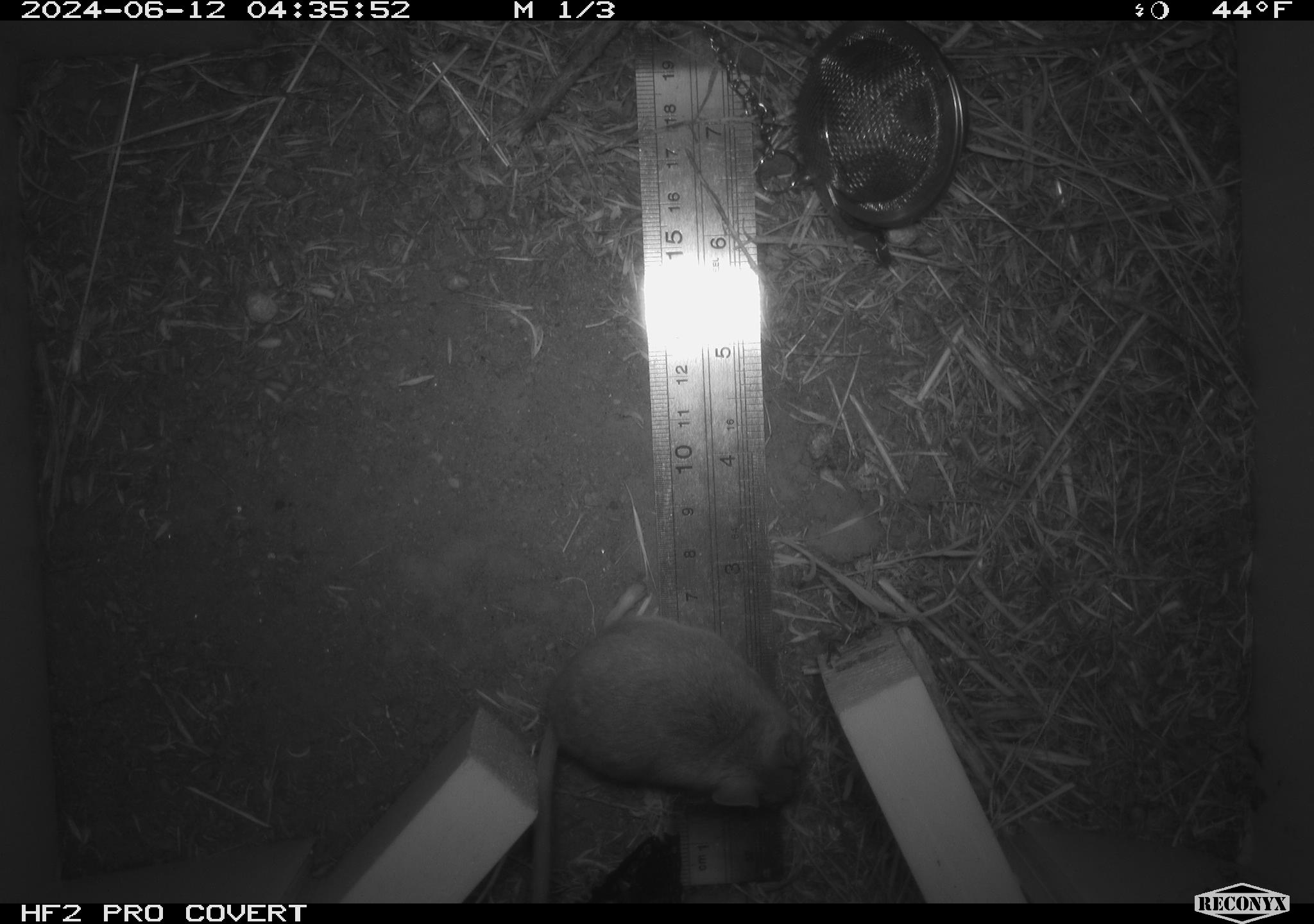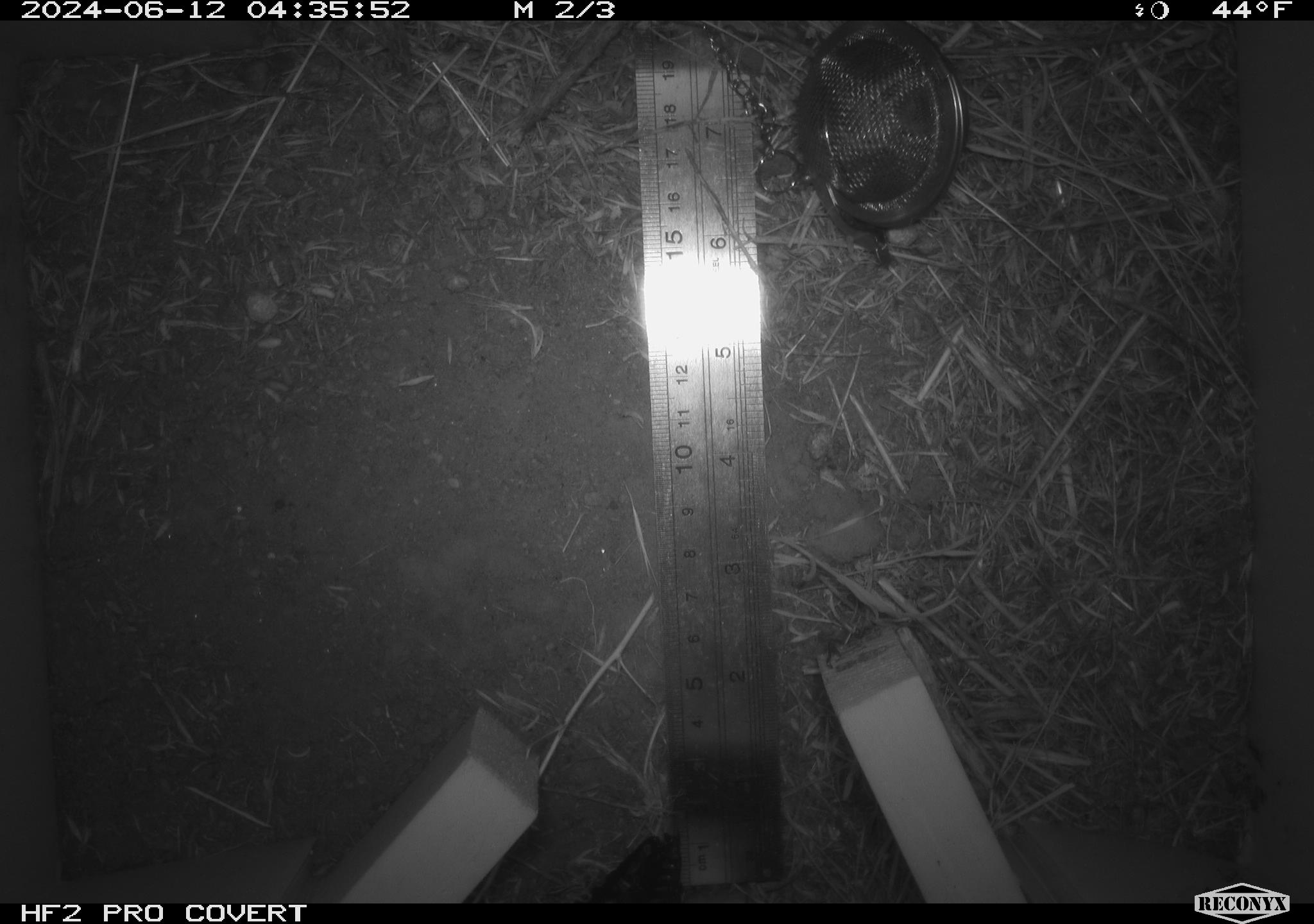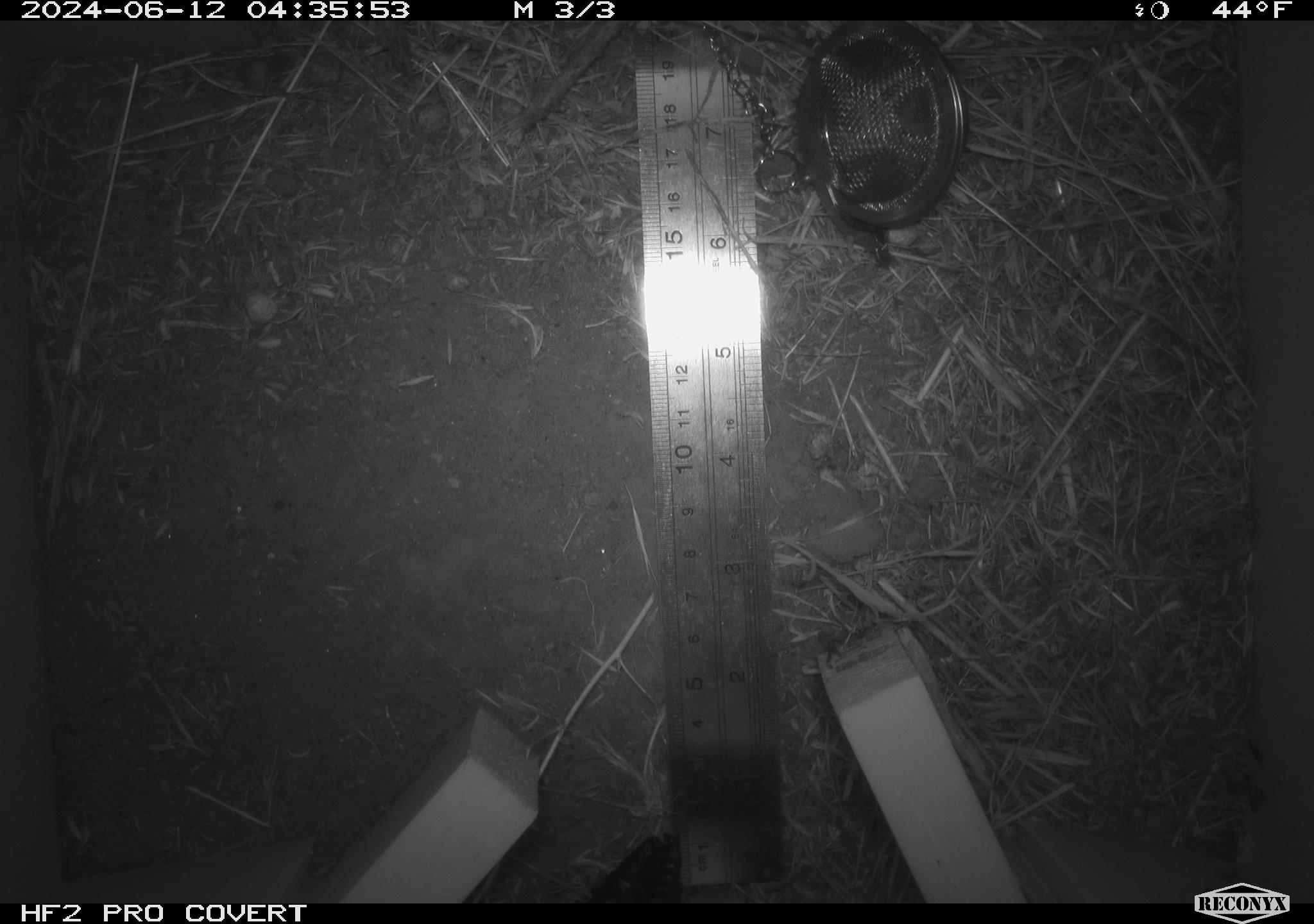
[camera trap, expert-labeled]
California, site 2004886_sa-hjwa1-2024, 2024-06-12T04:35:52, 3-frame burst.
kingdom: Animalia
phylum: Chordata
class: Mammalia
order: Rodentia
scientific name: Rodentia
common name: rodent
Rodent (Rodentia).